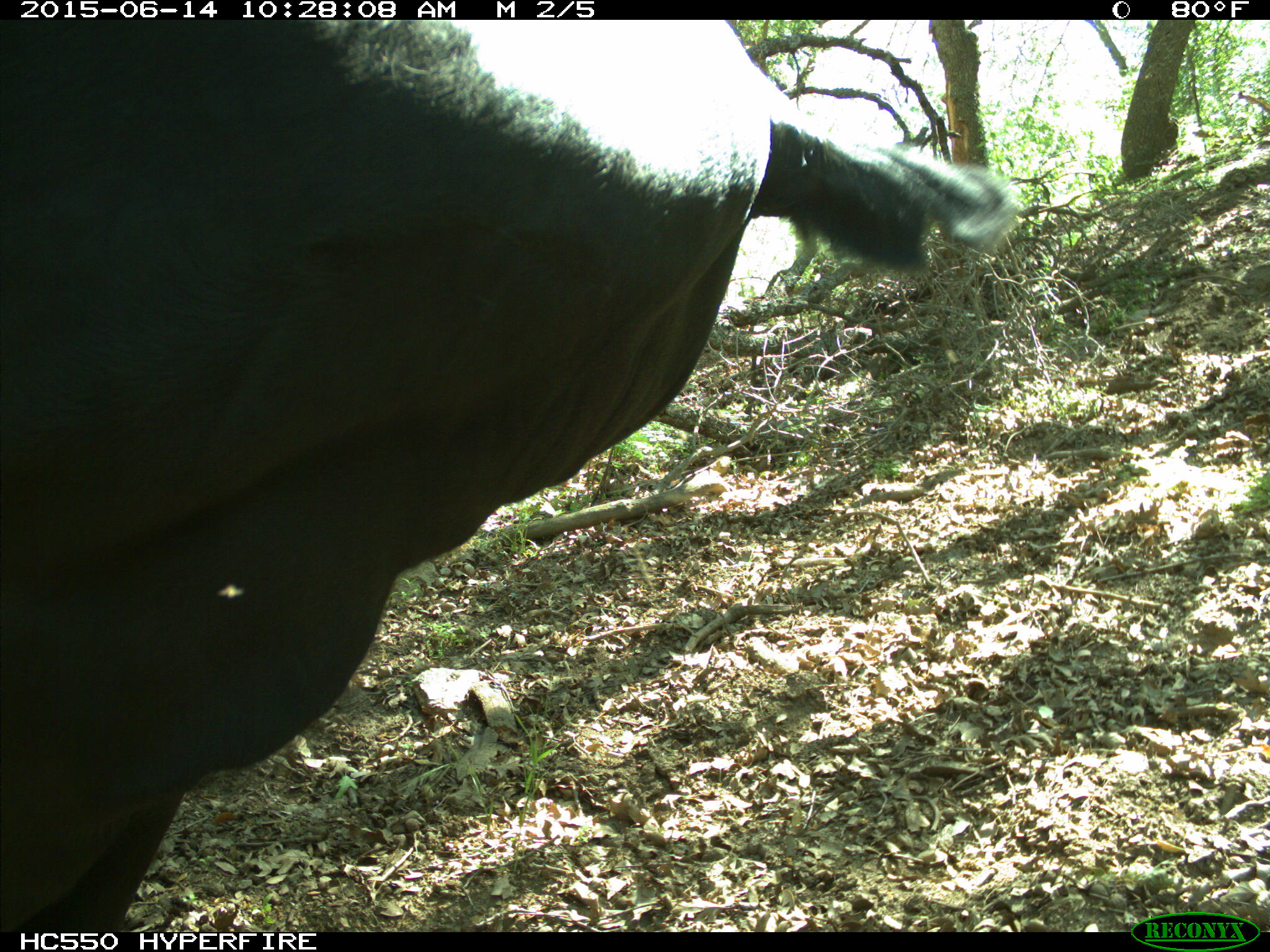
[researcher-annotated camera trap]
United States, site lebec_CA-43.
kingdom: Animalia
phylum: Chordata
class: Mammalia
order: Artiodactyla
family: Bovidae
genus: Bos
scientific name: Bos taurus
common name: domestic cow